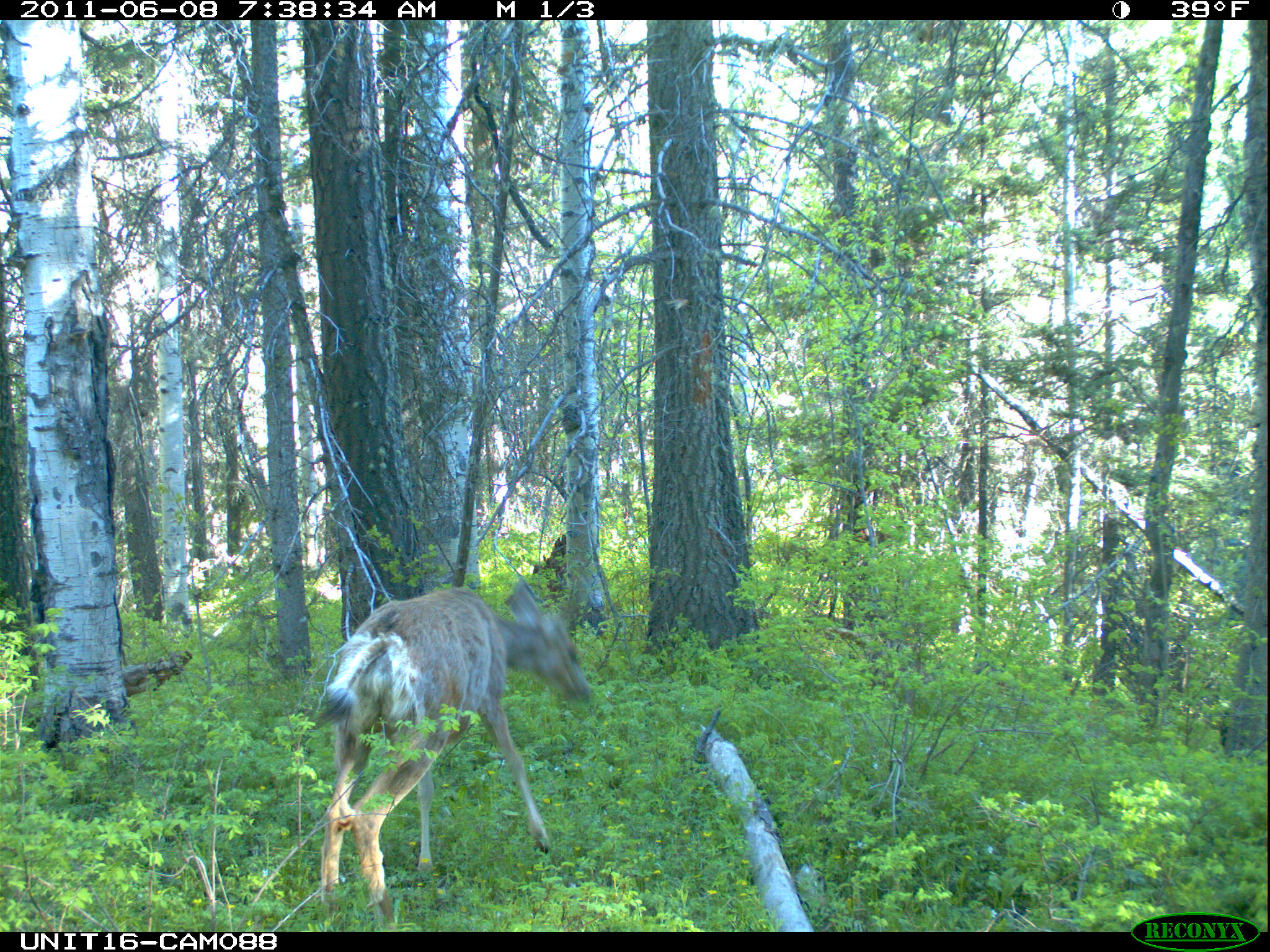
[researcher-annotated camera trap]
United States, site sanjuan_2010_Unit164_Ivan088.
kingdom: Animalia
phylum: Chordata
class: Mammalia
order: Artiodactyla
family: Cervidae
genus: Odocoileus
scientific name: Odocoileus hemionus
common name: mule deer